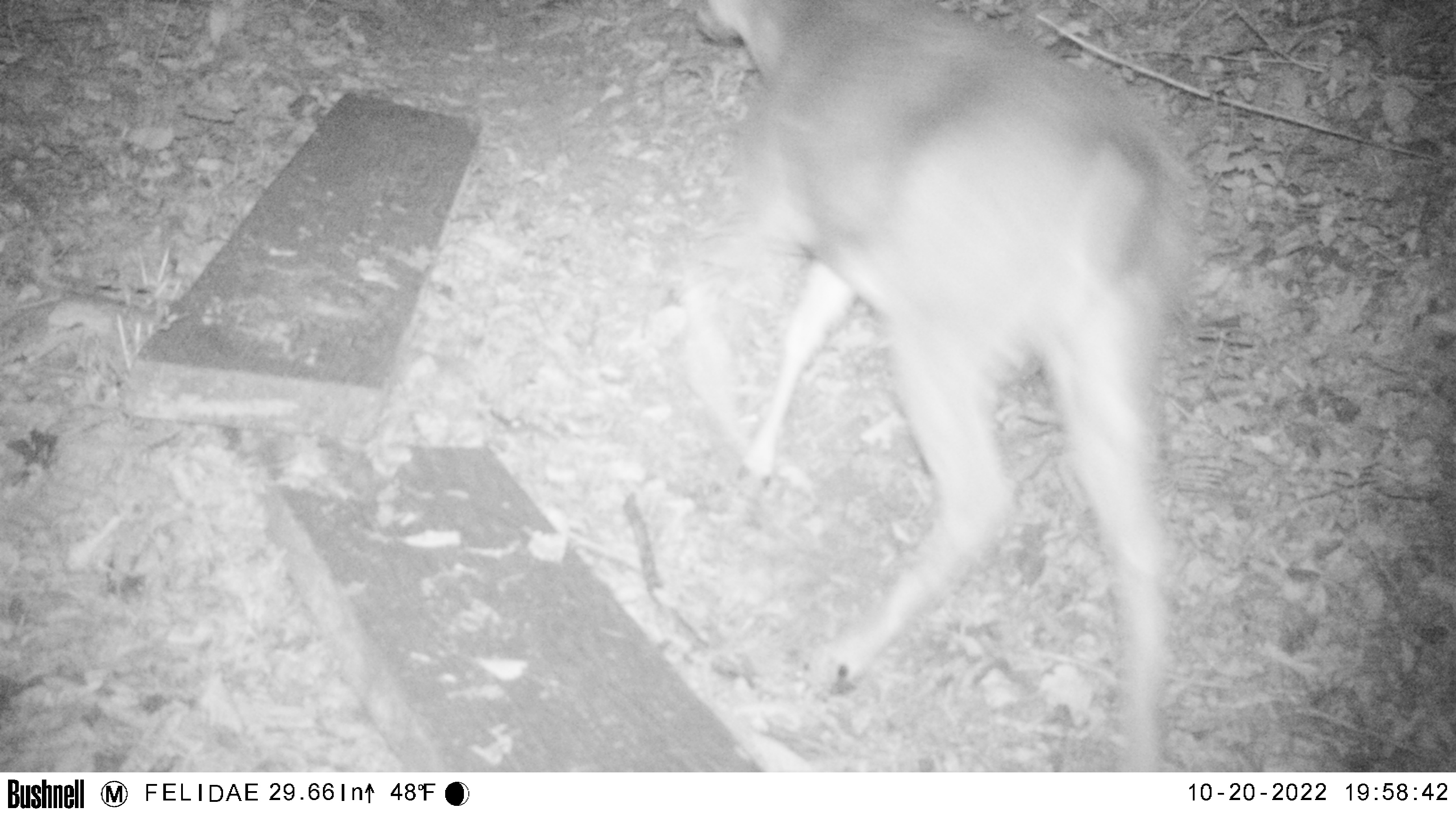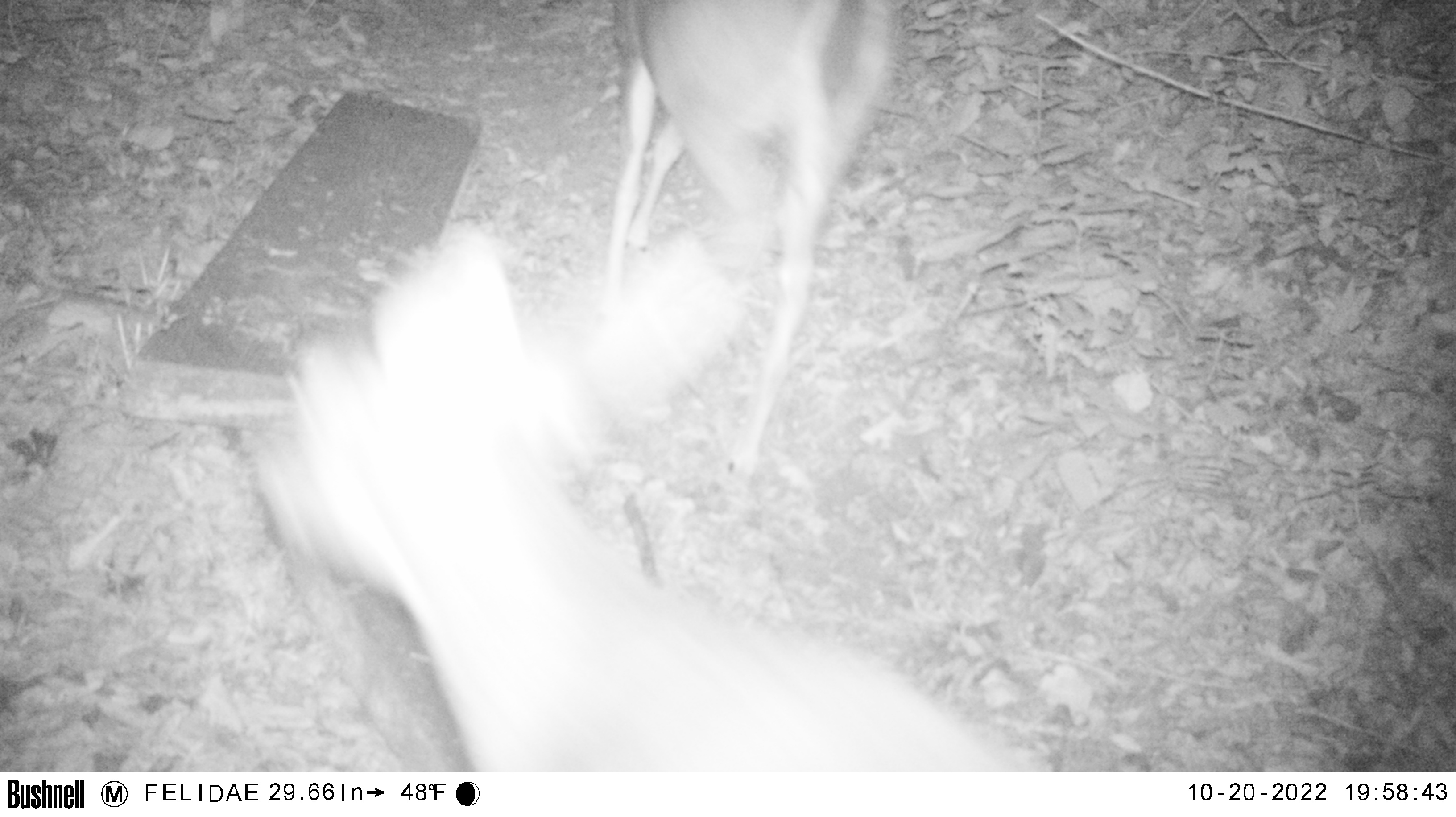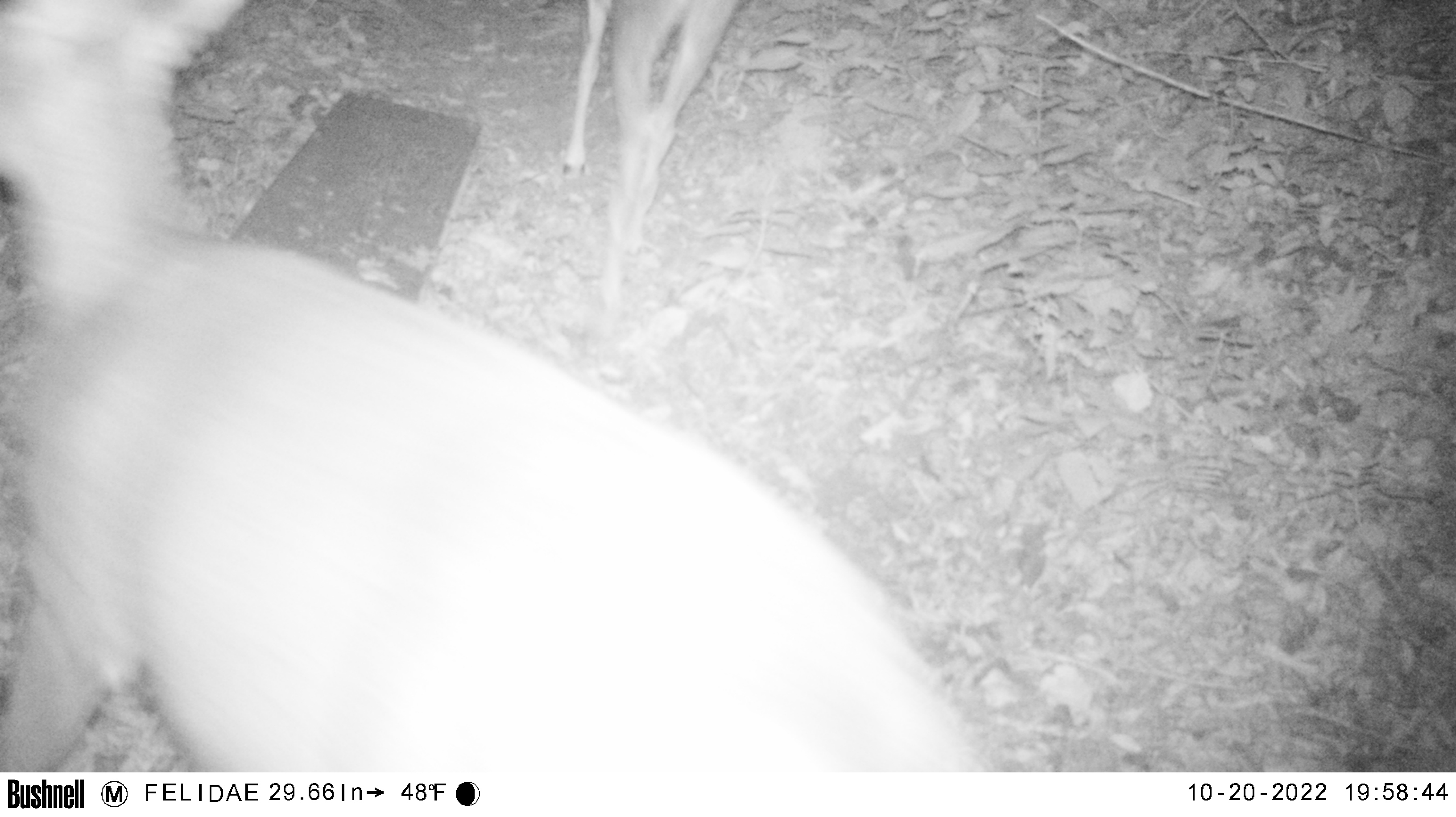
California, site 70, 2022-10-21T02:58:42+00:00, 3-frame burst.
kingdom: Animalia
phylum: Chordata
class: Mammalia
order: Artiodactyla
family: Cervidae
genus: Odocoileus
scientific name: Odocoileus hemionus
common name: mule deer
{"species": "mule deer (Odocoileus hemionus)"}